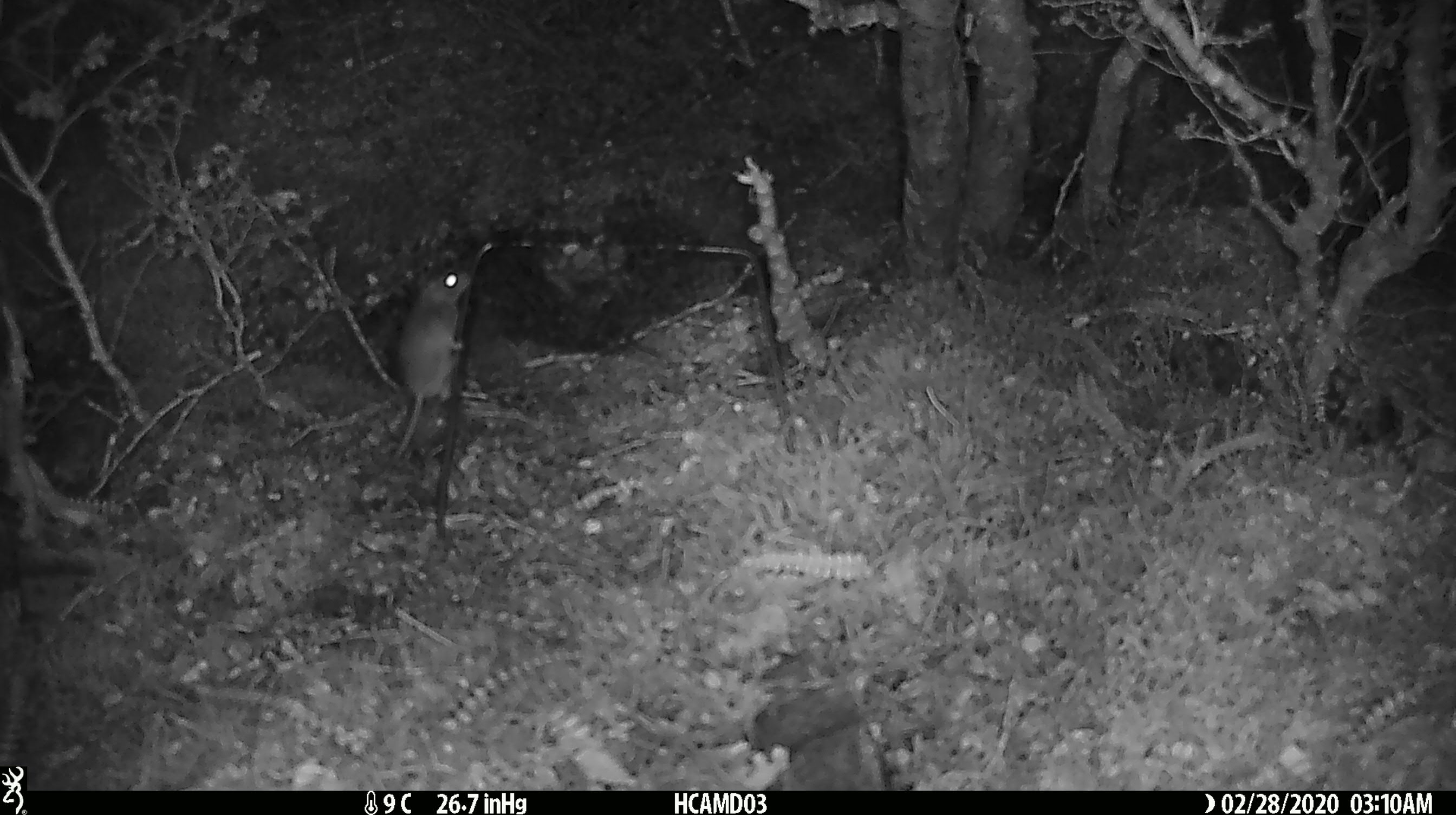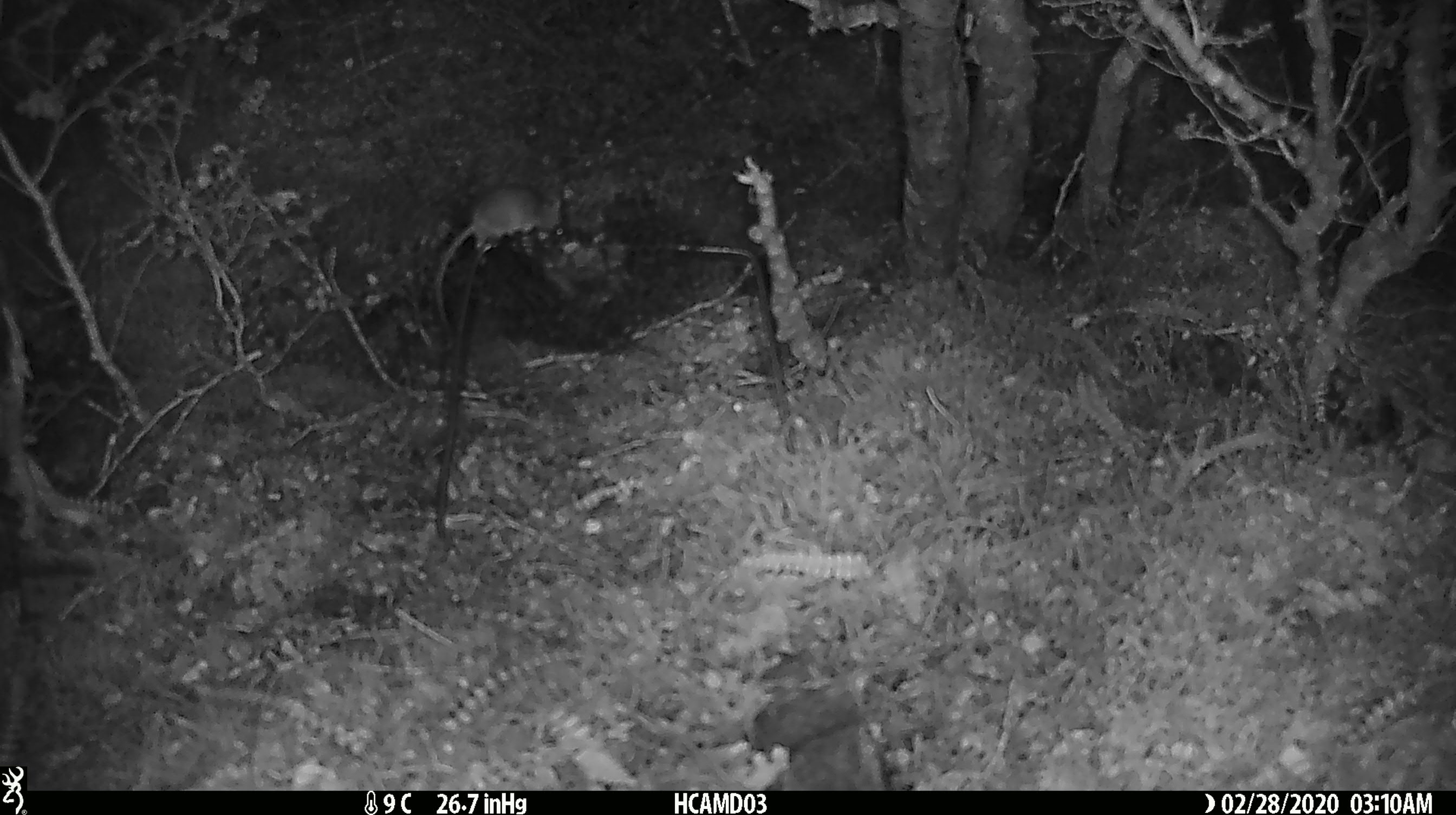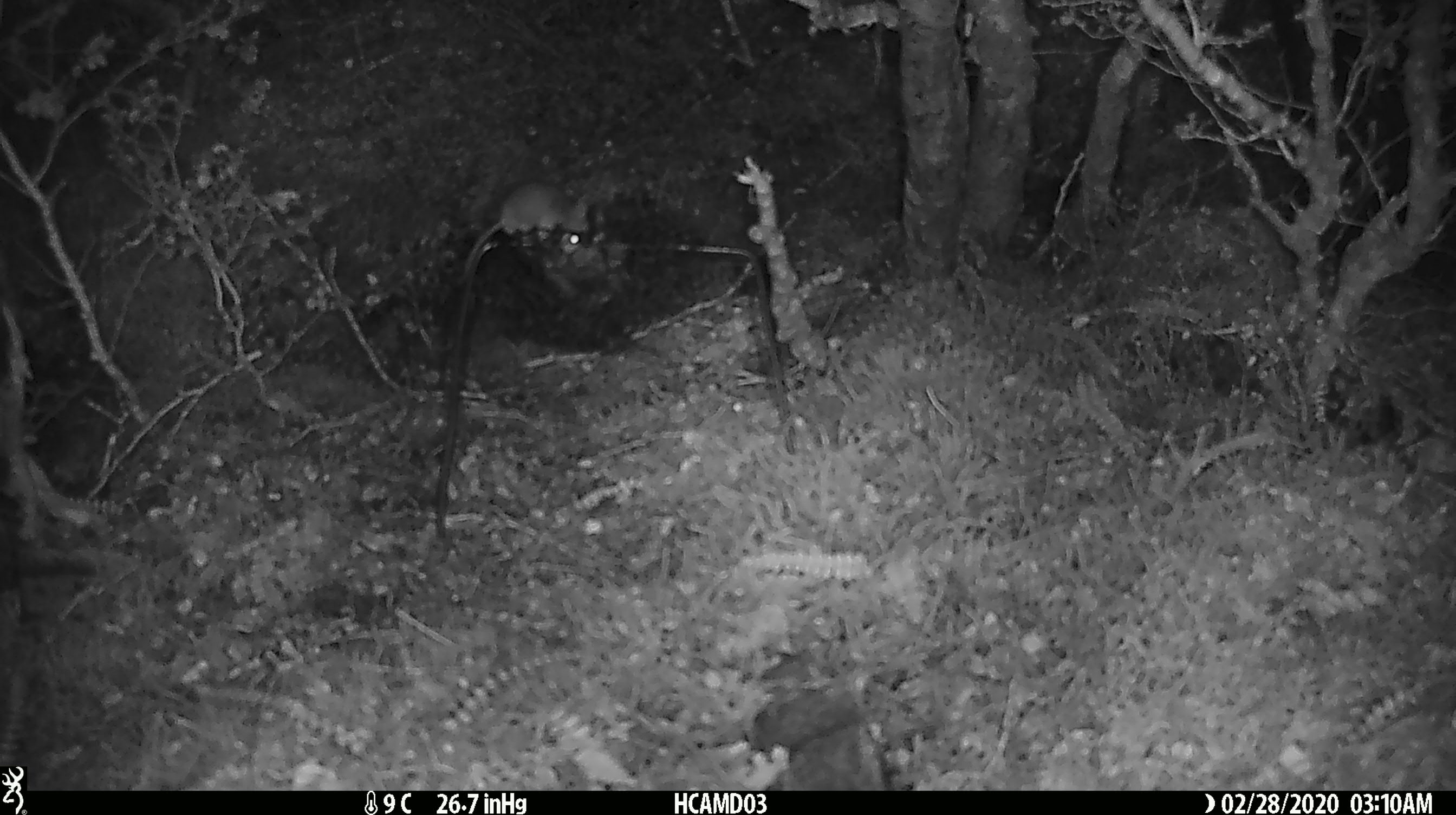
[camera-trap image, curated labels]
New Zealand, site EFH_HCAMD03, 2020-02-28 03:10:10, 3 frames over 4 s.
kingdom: Animalia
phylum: Chordata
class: Mammalia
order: Rodentia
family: Muridae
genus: Mus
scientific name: Mus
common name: mouse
Mouse (Mus).